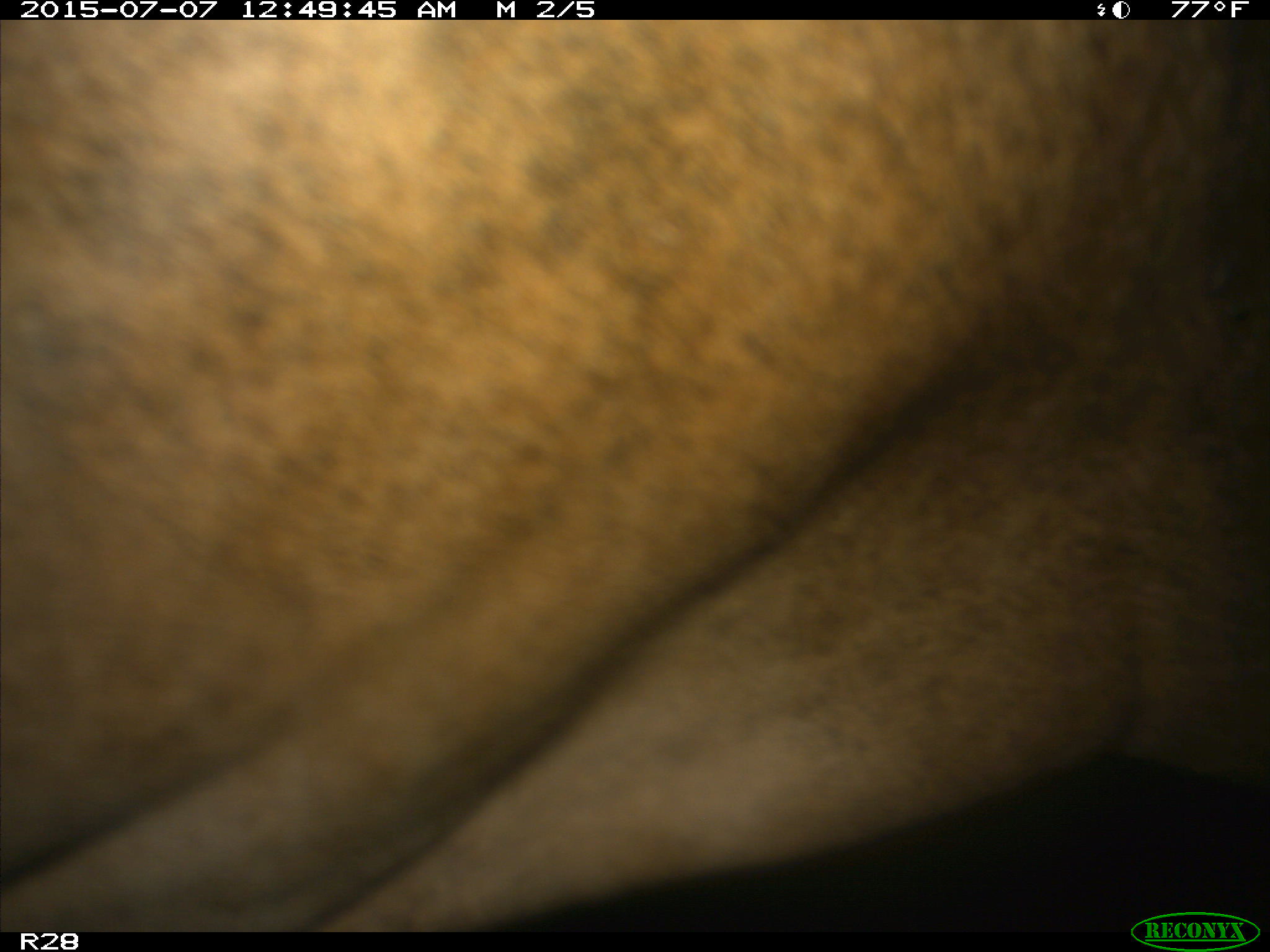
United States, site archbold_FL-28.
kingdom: Animalia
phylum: Chordata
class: Mammalia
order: Artiodactyla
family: Bovidae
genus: Bos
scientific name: Bos taurus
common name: domestic cow